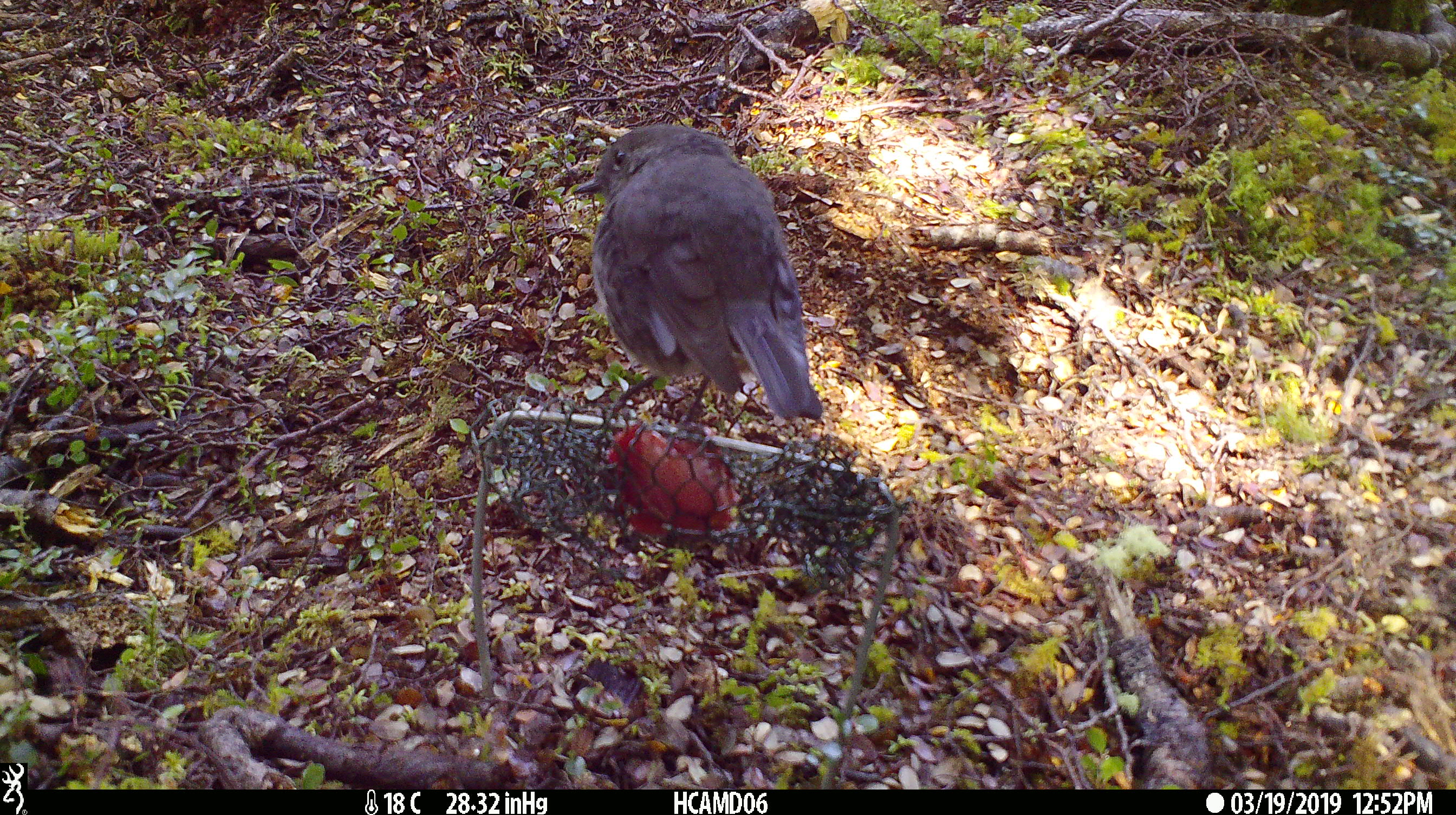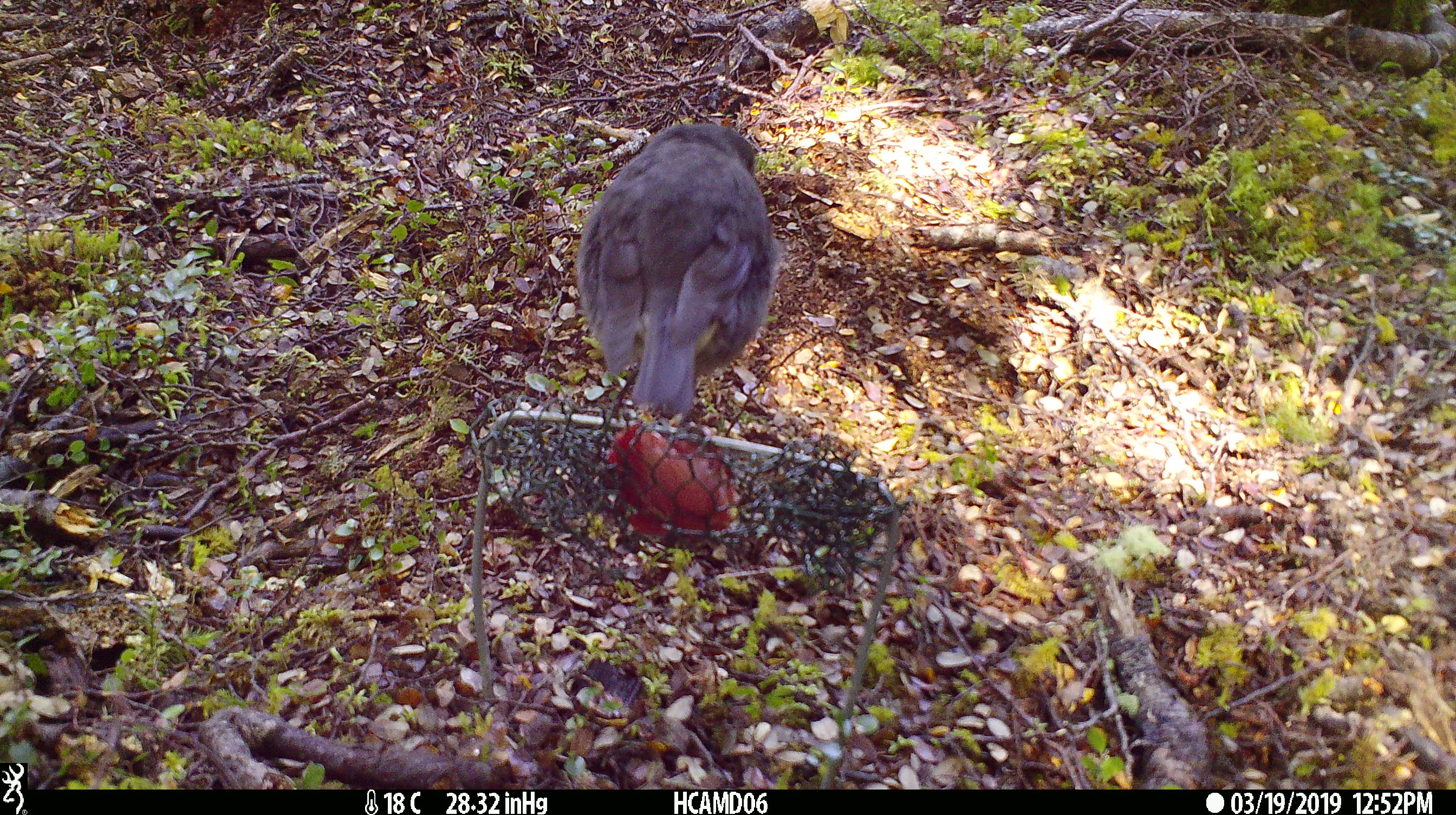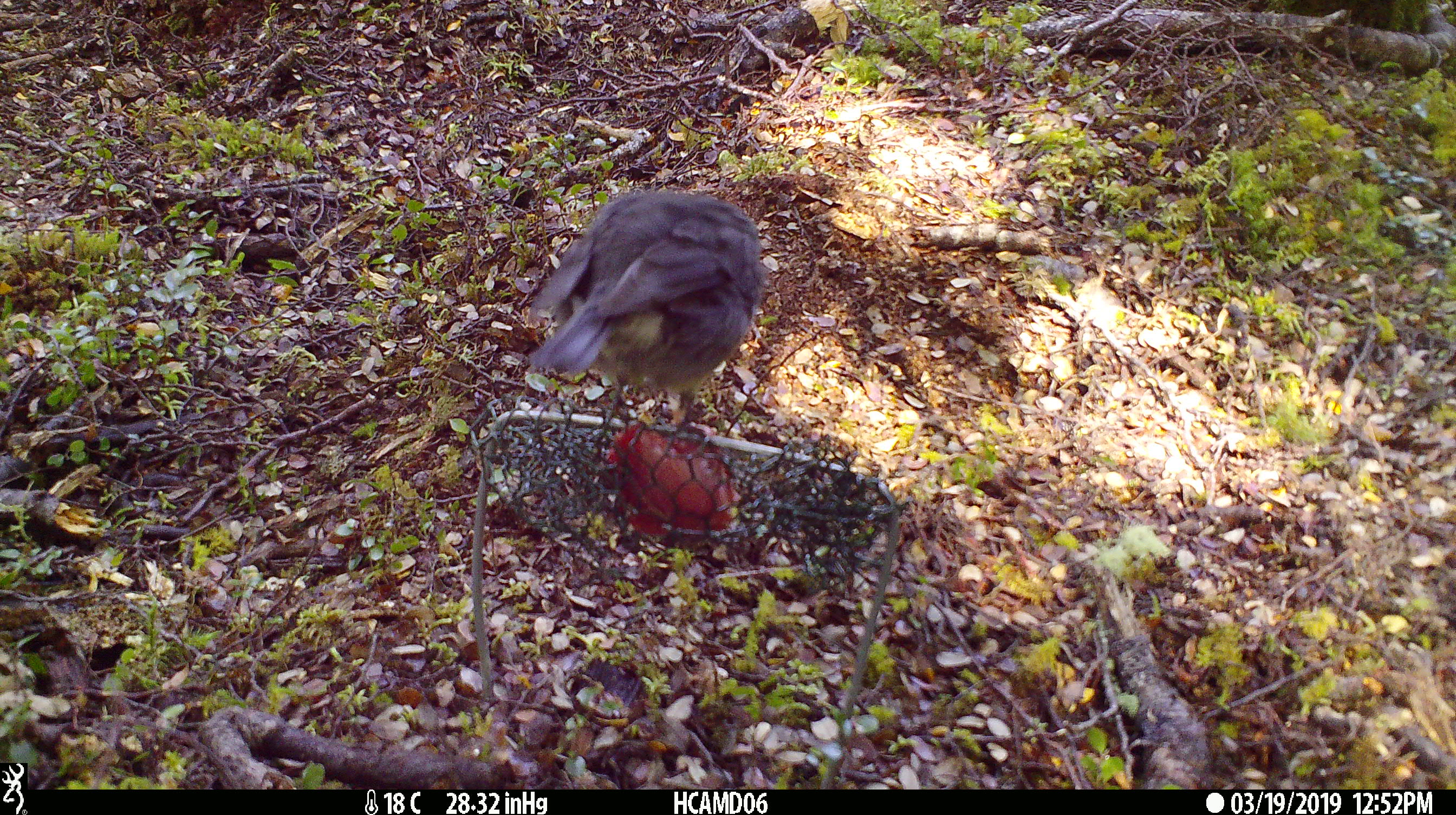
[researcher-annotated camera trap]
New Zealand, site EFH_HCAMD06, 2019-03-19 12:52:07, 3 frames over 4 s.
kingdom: Animalia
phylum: Chordata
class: Aves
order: Passeriformes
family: Petroicidae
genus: Petroica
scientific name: Petroica australis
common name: new zealand robin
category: robin